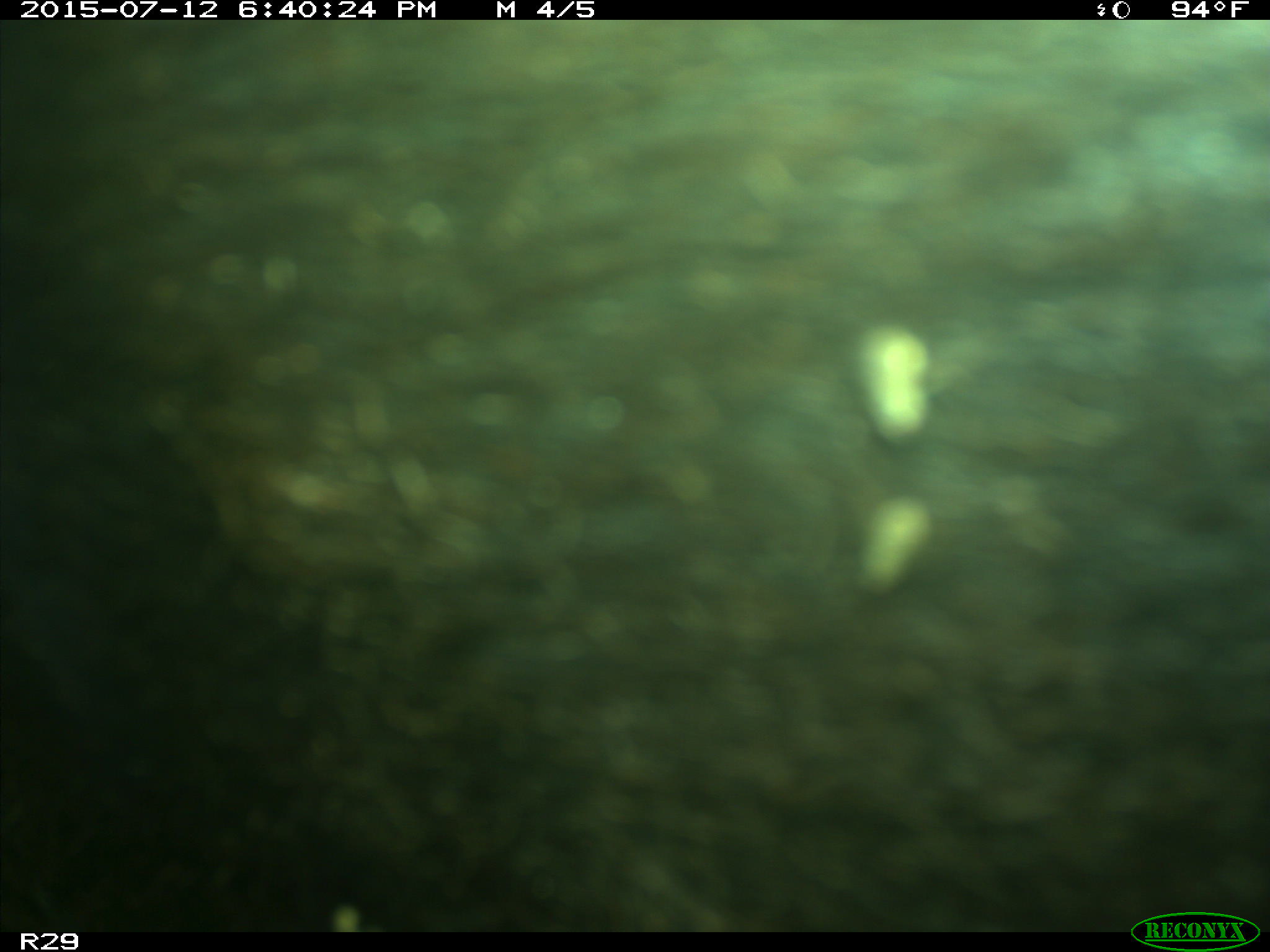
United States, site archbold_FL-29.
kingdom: Animalia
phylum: Chordata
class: Mammalia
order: Artiodactyla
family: Bovidae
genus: Bos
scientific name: Bos taurus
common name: domestic cow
Bos taurus (domestic cow).